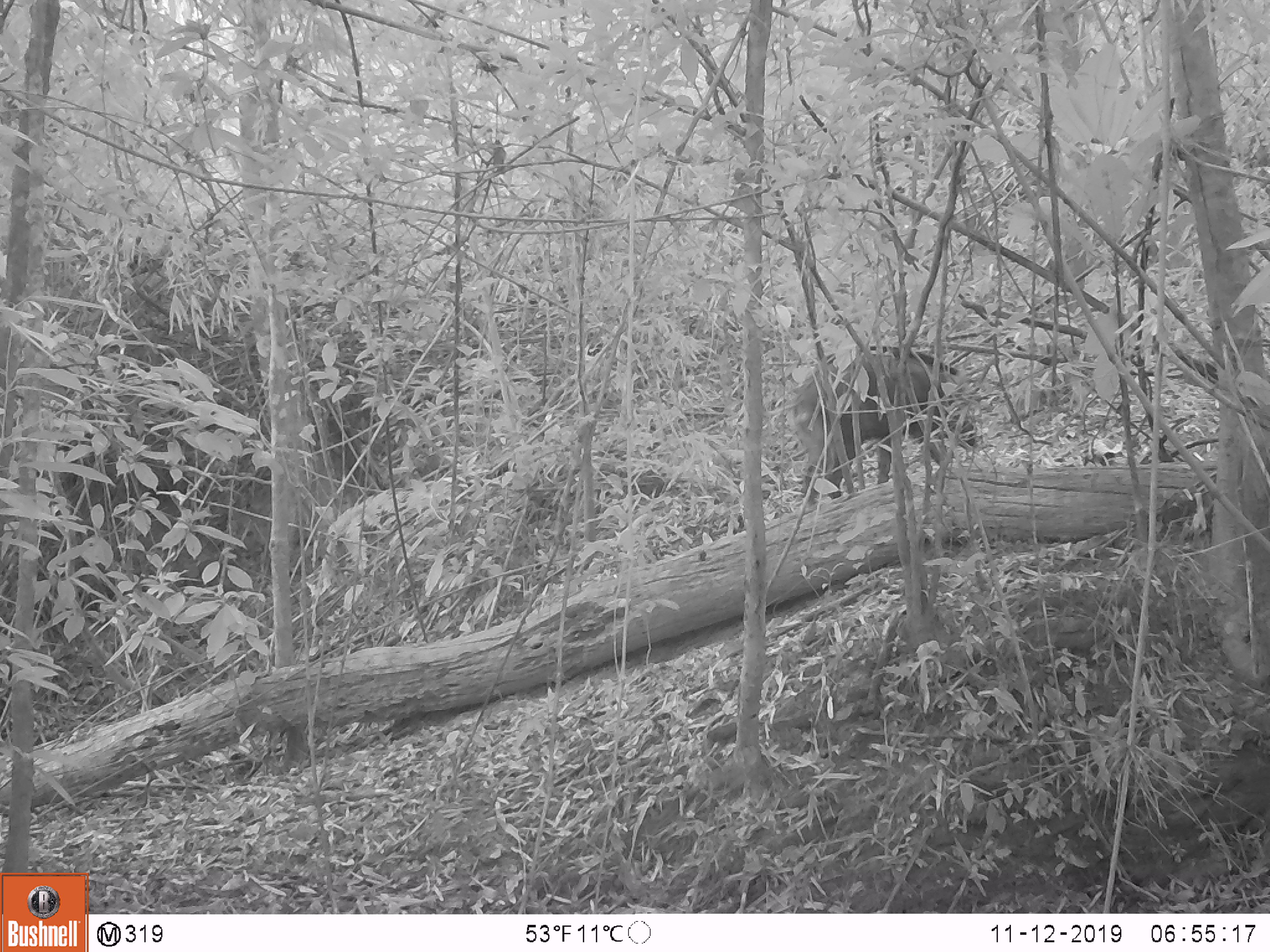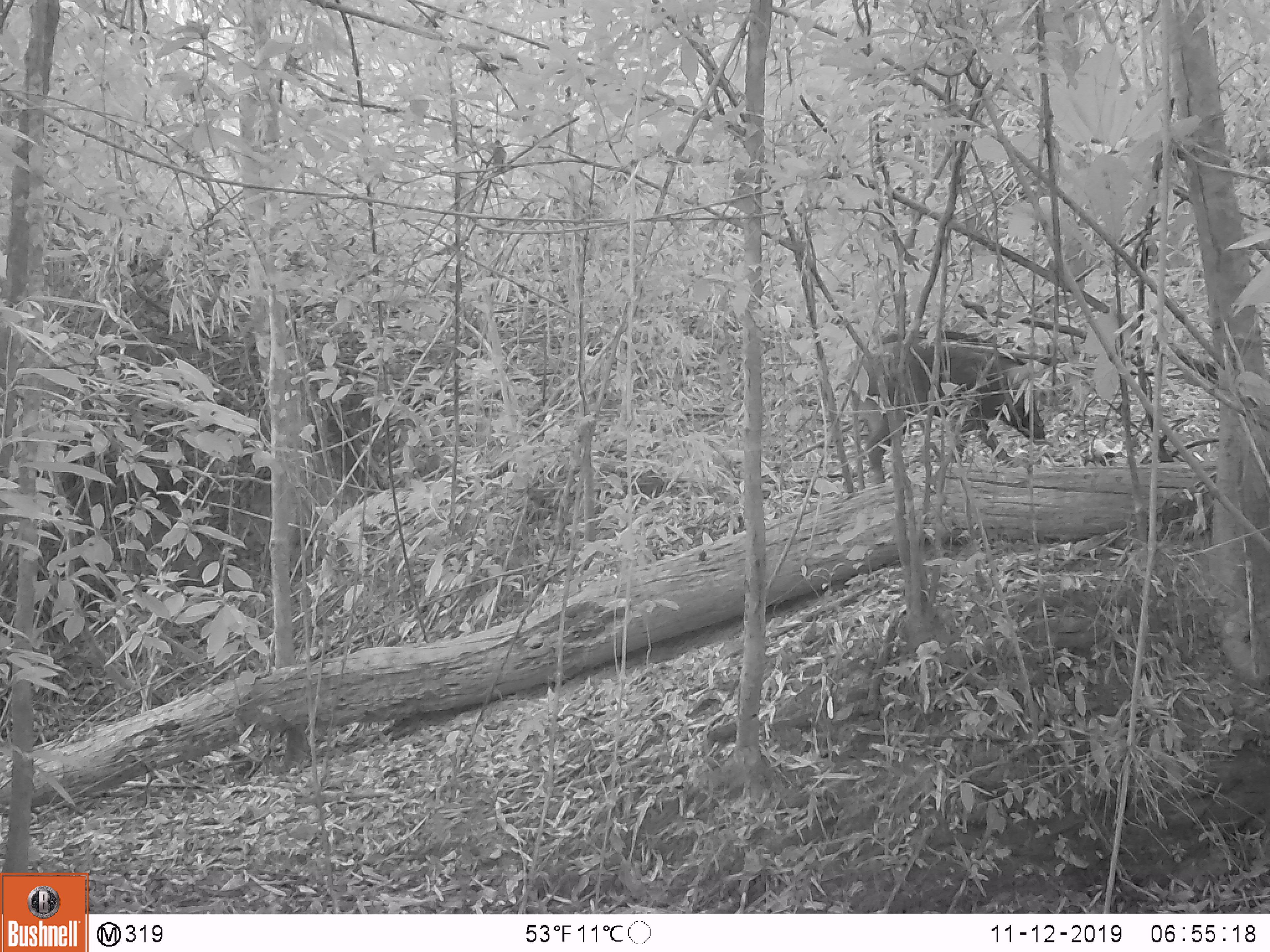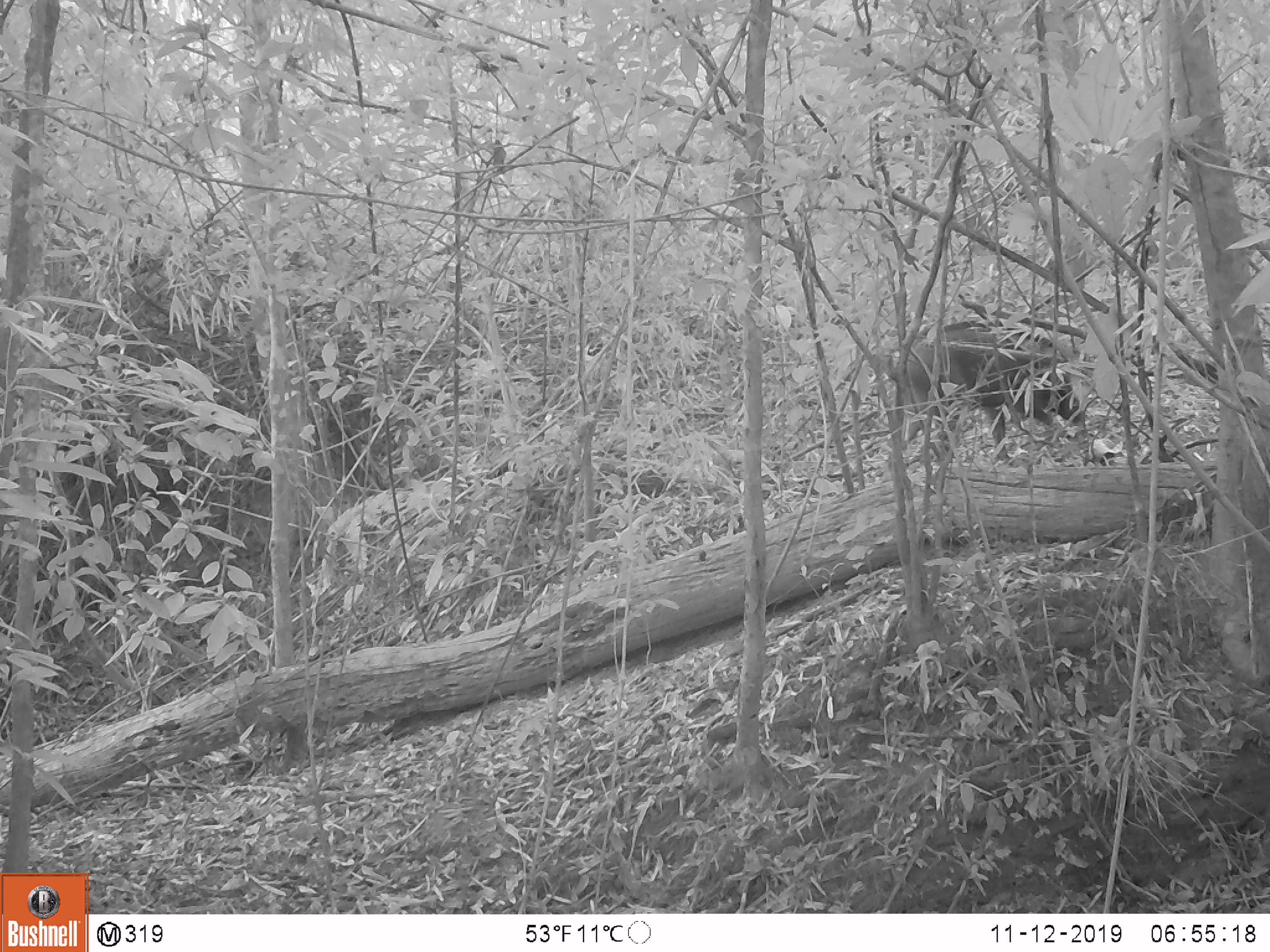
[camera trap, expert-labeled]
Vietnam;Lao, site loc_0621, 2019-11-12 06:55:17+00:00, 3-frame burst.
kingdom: Animalia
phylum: Chordata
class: Mammalia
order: Artiodactyla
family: Suidae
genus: Sus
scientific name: Sus scrofa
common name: eurasian wild pig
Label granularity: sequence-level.